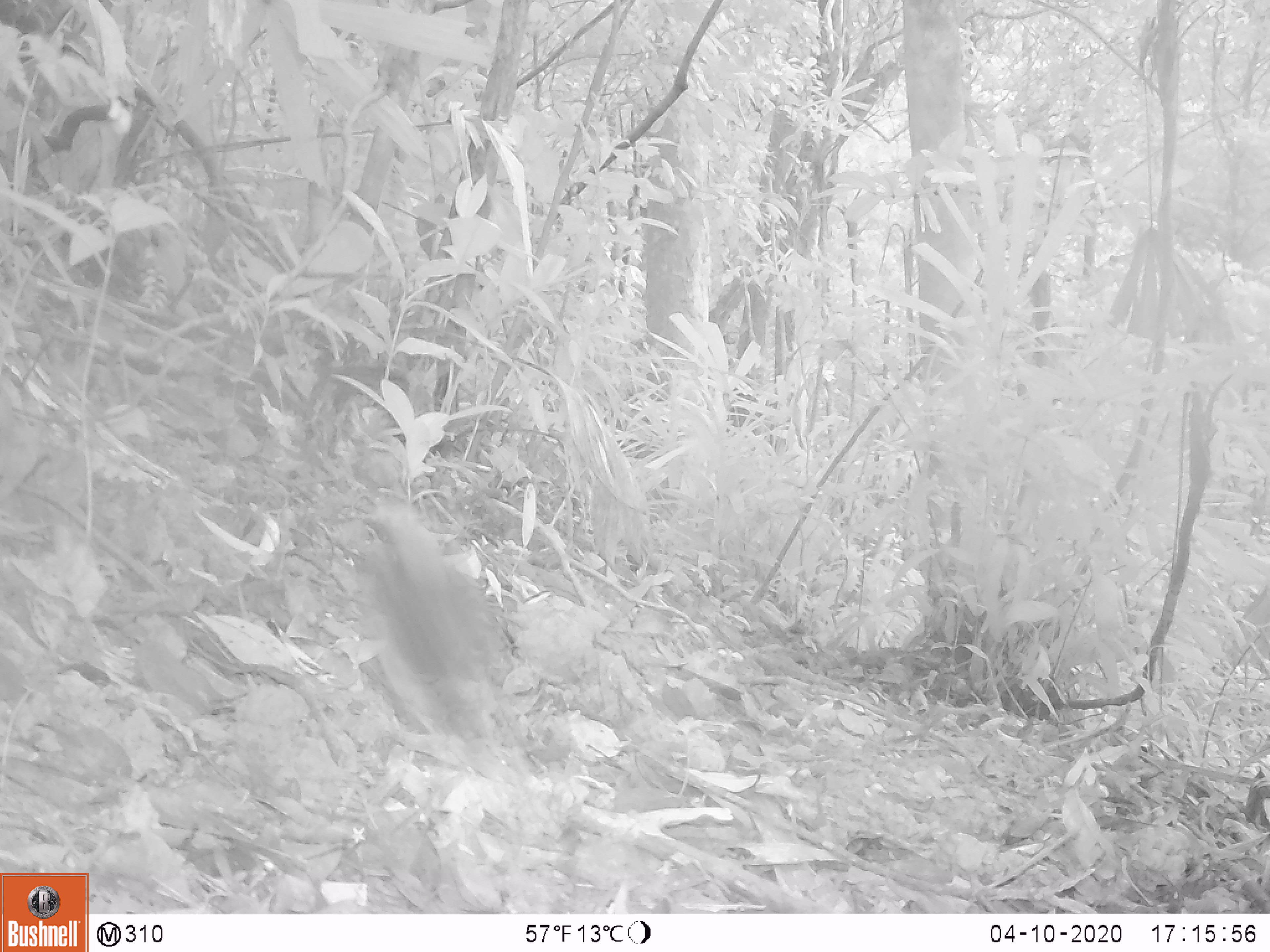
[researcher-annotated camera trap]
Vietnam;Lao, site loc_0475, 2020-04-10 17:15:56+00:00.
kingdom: Animalia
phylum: Chordata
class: Aves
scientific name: Aves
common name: bird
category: unidentified bird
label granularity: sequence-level